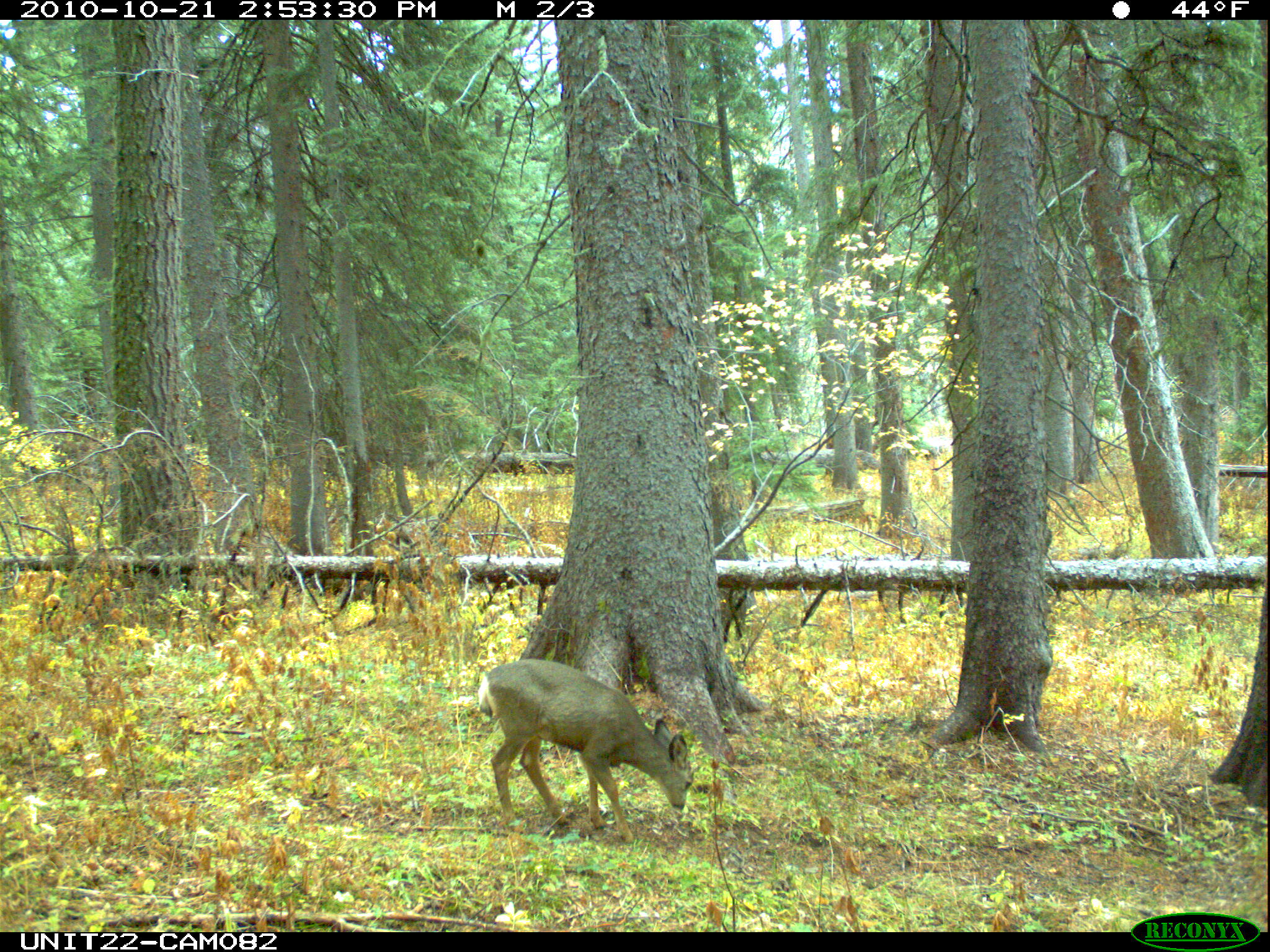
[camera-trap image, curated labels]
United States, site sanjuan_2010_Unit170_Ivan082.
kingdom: Animalia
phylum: Chordata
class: Mammalia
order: Artiodactyla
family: Cervidae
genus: Odocoileus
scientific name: Odocoileus hemionus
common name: mule deer